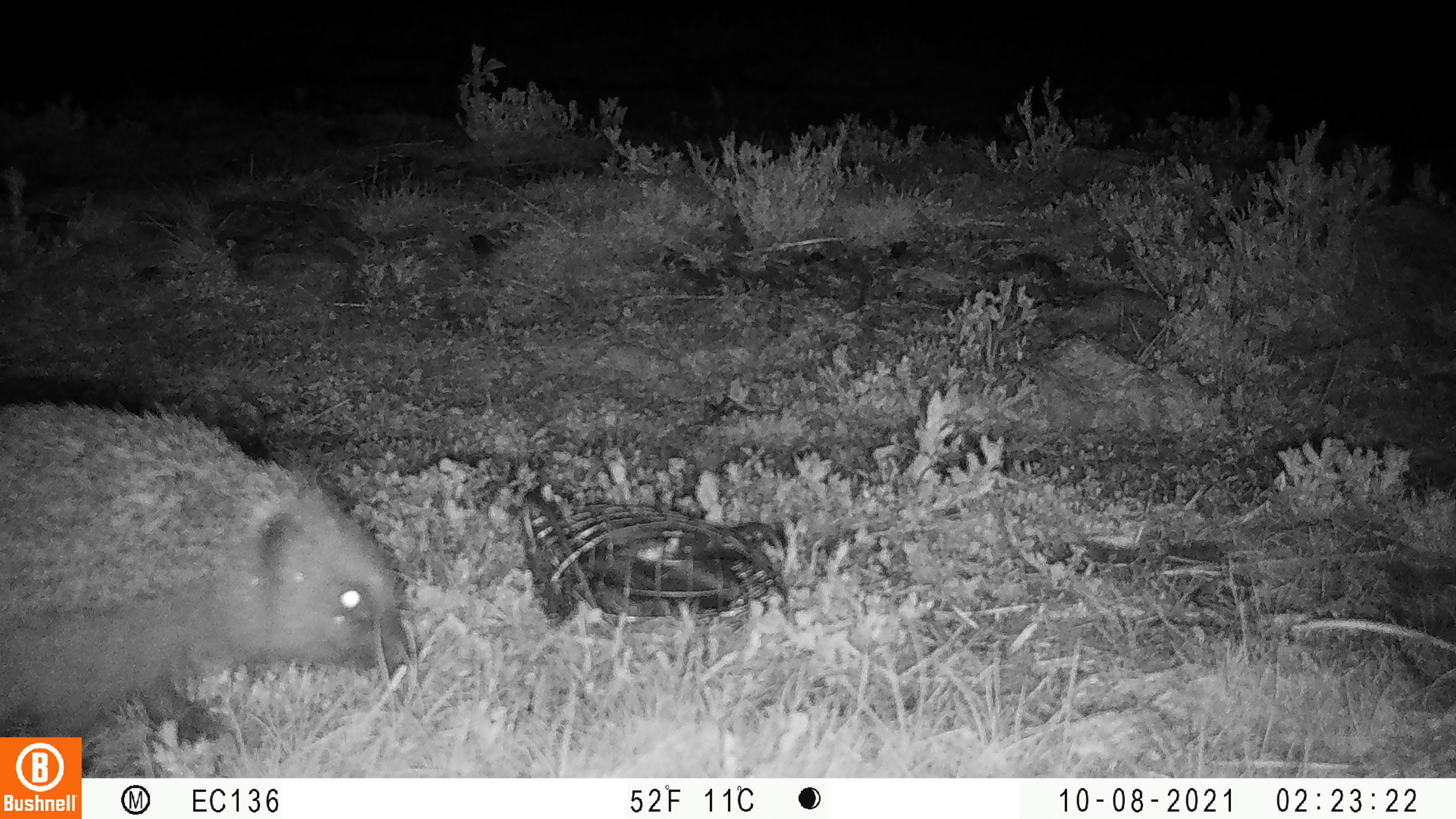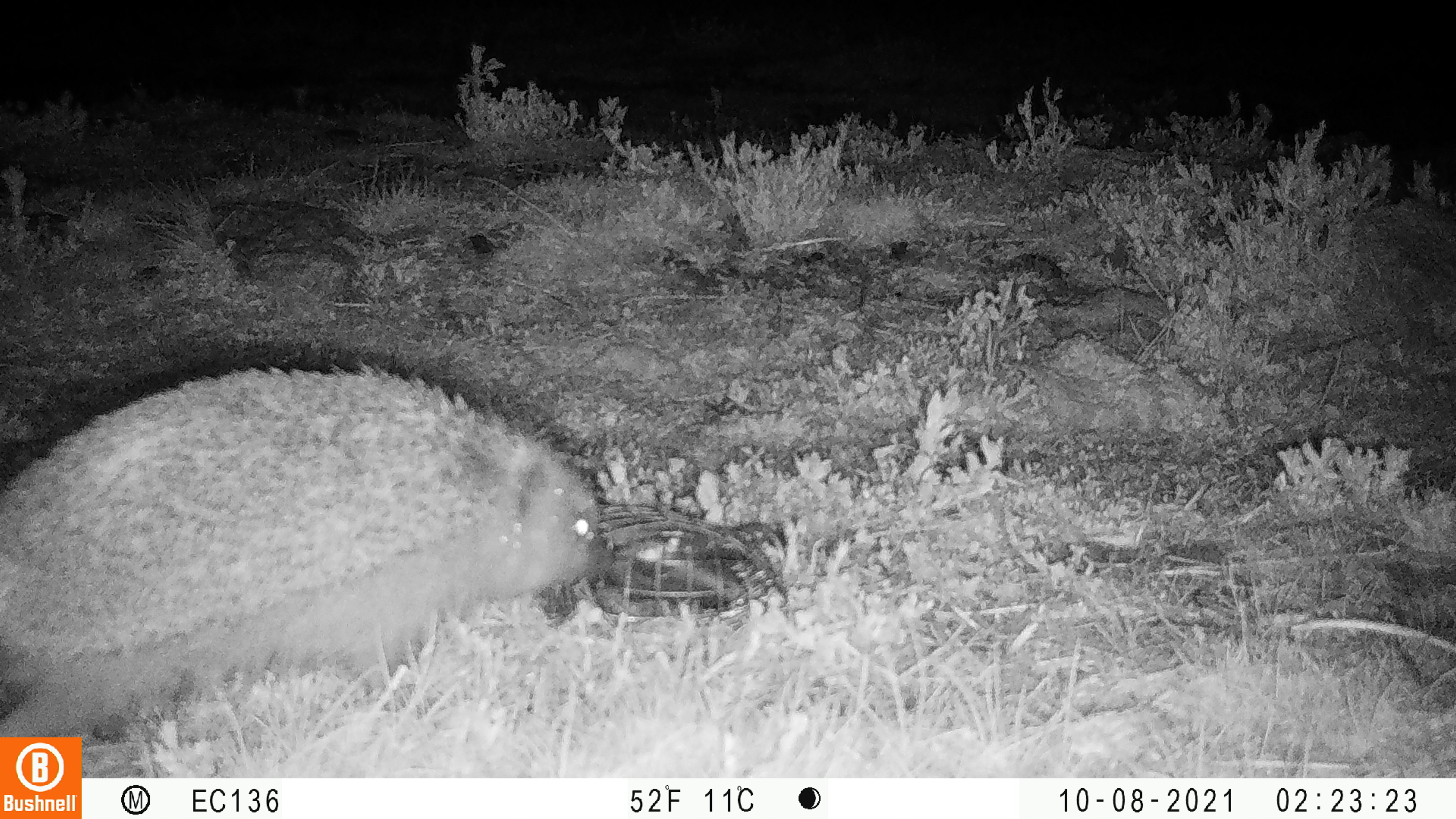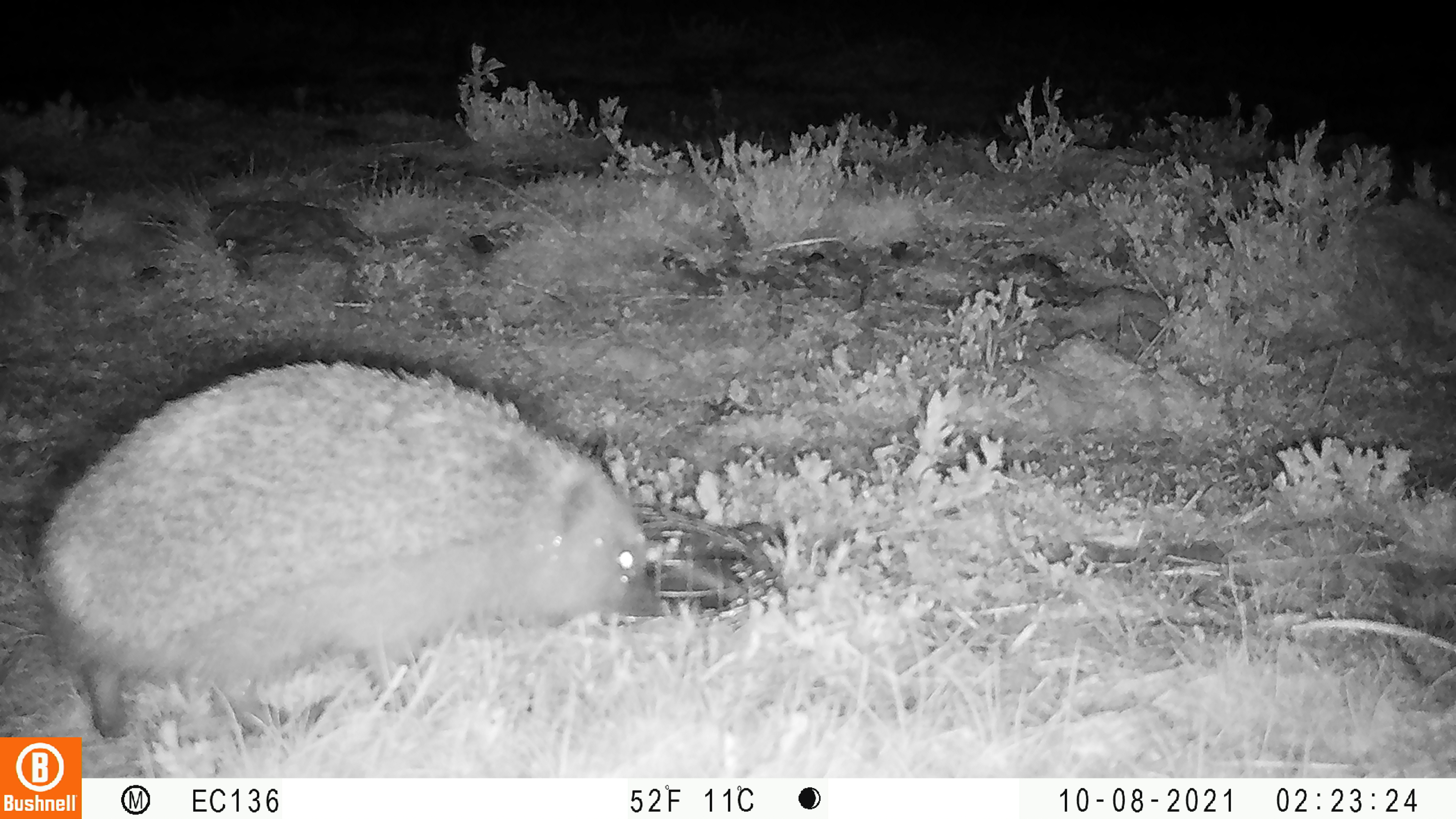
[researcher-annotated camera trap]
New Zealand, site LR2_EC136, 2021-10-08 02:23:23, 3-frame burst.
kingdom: Animalia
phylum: Chordata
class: Mammalia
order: Eulipotyphla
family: Erinaceidae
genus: Erinaceus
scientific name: Erinaceus europaeus europaeus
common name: european hedgehog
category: hedgehog